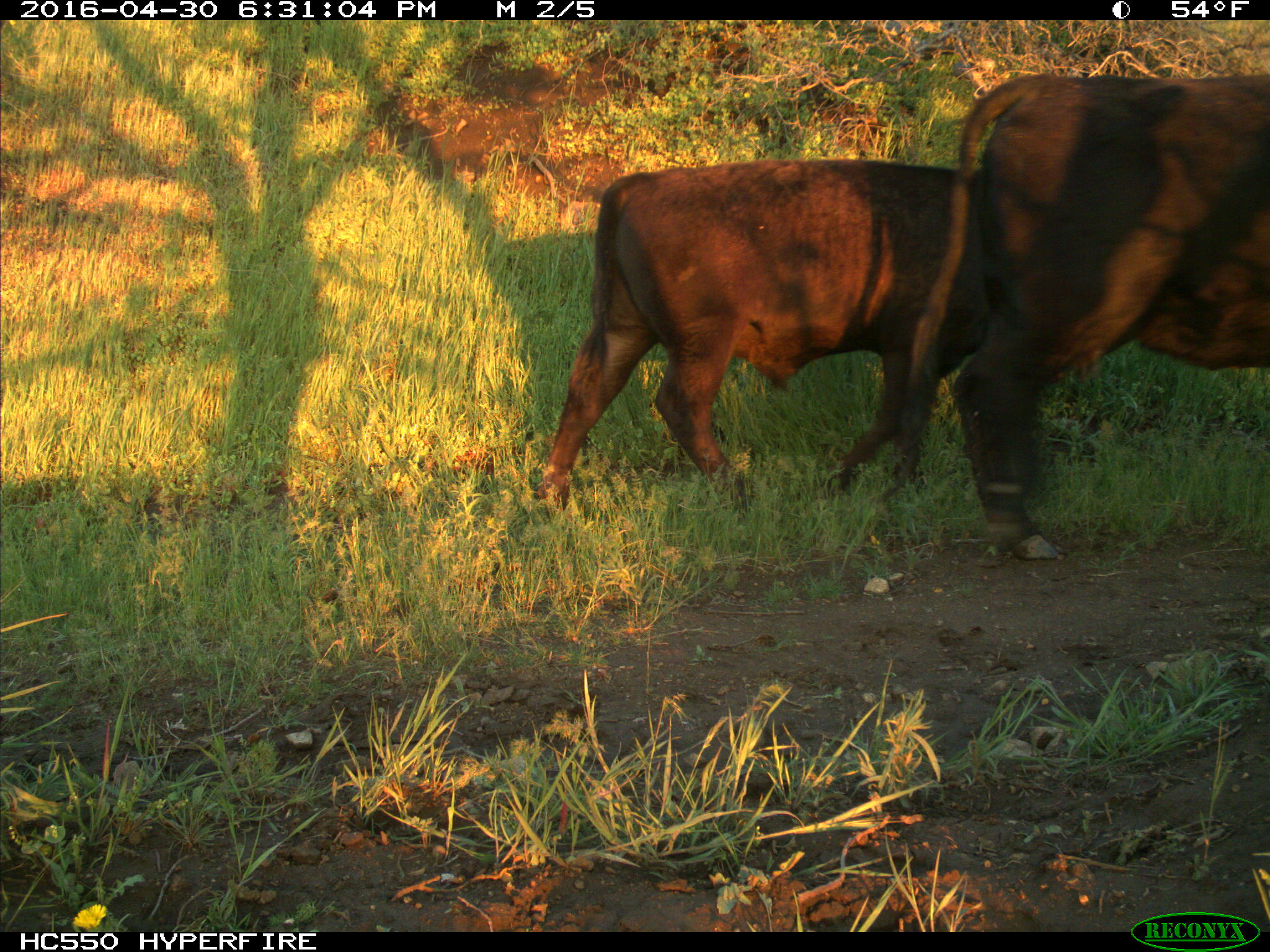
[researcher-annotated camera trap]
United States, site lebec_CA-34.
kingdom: Animalia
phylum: Chordata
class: Mammalia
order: Artiodactyla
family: Bovidae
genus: Bos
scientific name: Bos taurus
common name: domestic cow